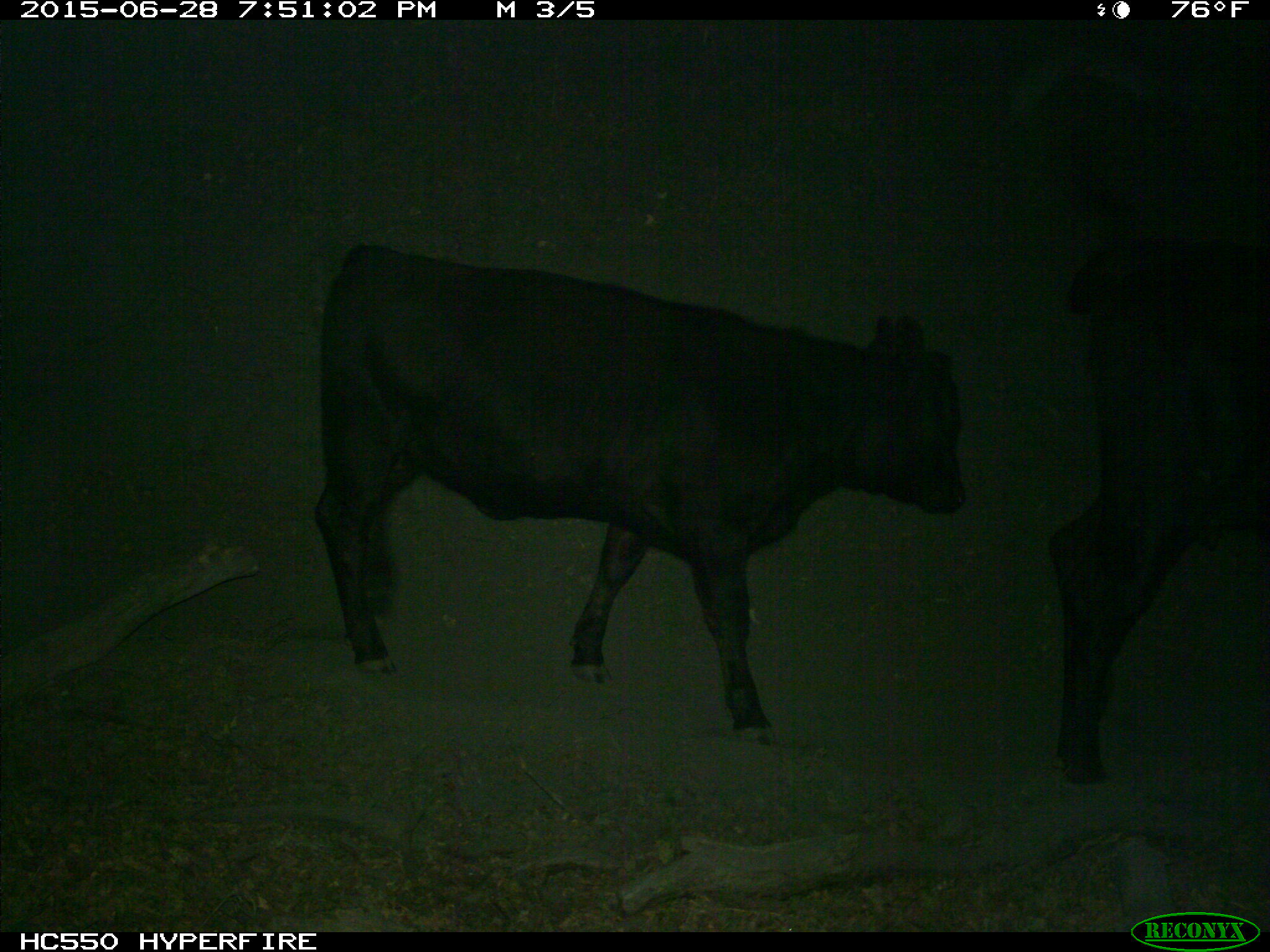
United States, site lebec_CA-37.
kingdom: Animalia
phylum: Chordata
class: Mammalia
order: Artiodactyla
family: Bovidae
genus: Bos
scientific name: Bos taurus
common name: domestic cow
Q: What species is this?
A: Bos taurus (domestic cow).